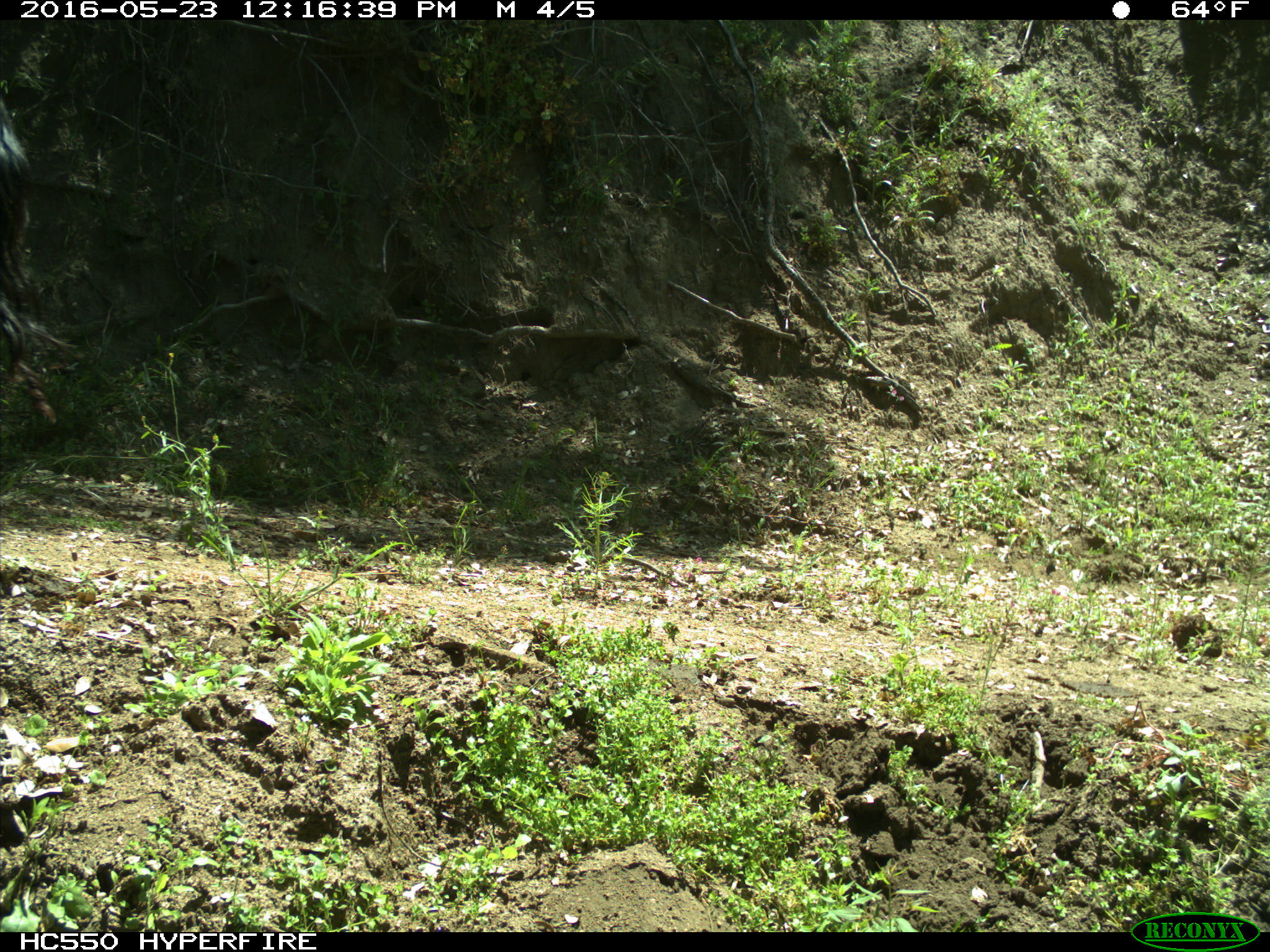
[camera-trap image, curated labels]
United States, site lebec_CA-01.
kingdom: Animalia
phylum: Chordata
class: Mammalia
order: Artiodactyla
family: Bovidae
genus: Bos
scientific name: Bos taurus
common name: domestic cow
Bos taurus (domestic cow).